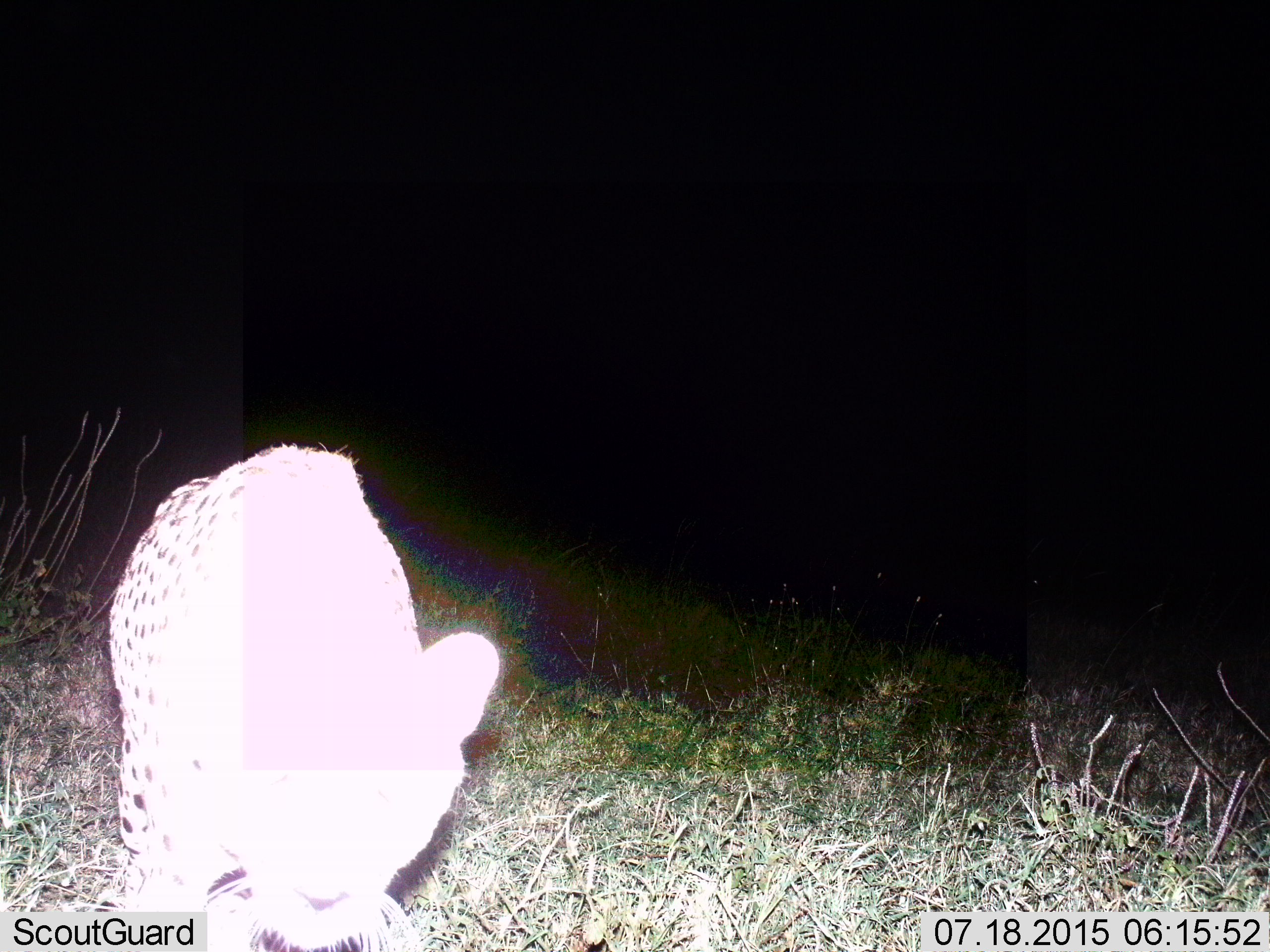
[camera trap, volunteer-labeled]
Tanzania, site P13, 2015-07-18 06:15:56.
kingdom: Animalia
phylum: Chordata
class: Mammalia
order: Carnivora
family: Felidae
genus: Acinonyx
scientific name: Acinonyx jubatus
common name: cheetah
Cheetah (Acinonyx jubatus), count 1. Behavior (volunteer vote fractions): standing 75%, resting 0%, moving 25%, interacting 12%. Young present (vote fraction): 0%. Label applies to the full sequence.